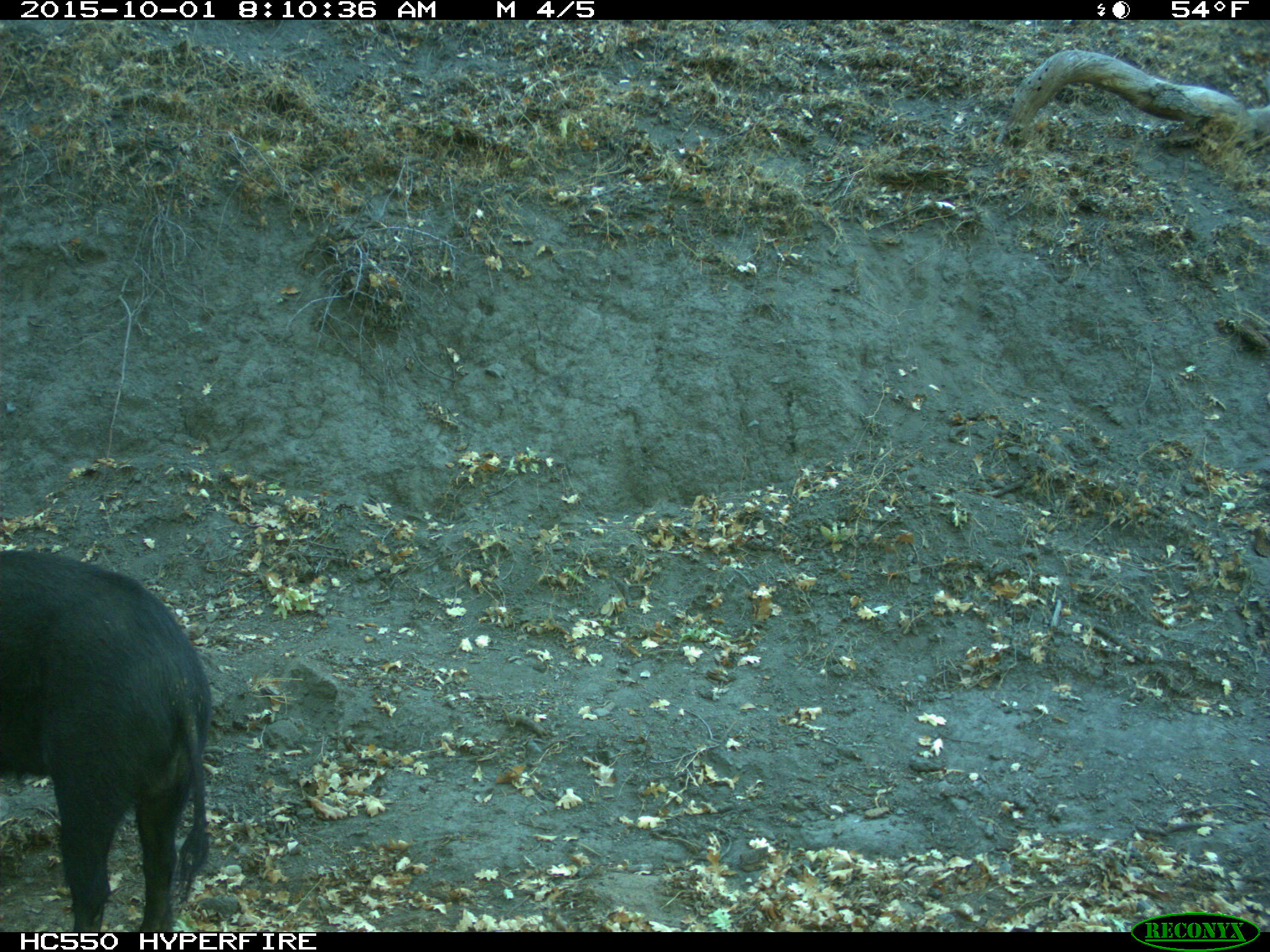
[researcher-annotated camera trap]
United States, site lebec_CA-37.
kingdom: Animalia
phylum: Chordata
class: Mammalia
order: Artiodactyla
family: Suidae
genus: Sus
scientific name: Sus scrofa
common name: wild boar